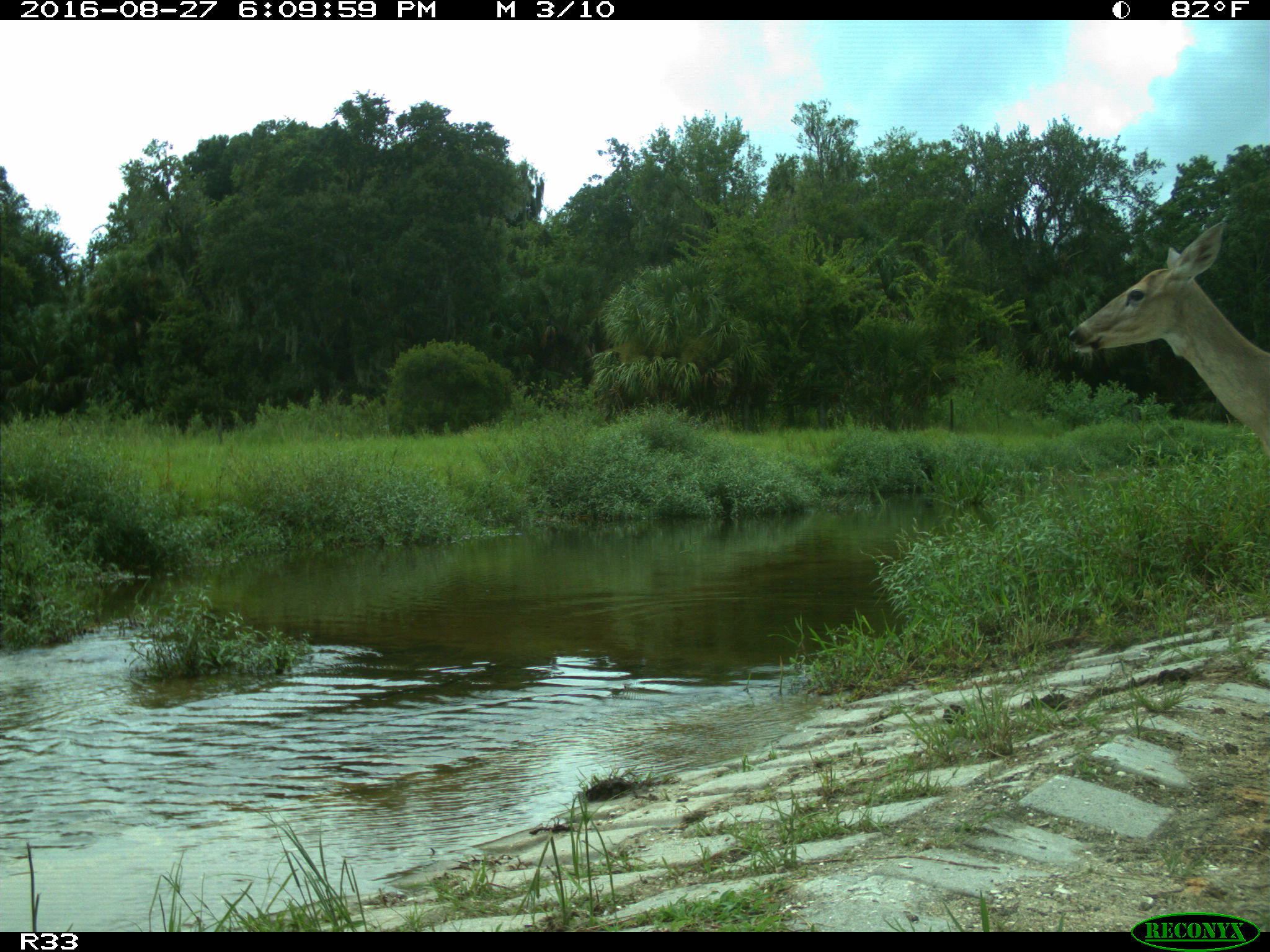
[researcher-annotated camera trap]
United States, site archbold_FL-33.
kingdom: Animalia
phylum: Chordata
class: Mammalia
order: Artiodactyla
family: Cervidae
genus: Odocoileus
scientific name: Odocoileus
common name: deer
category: unidentified deer